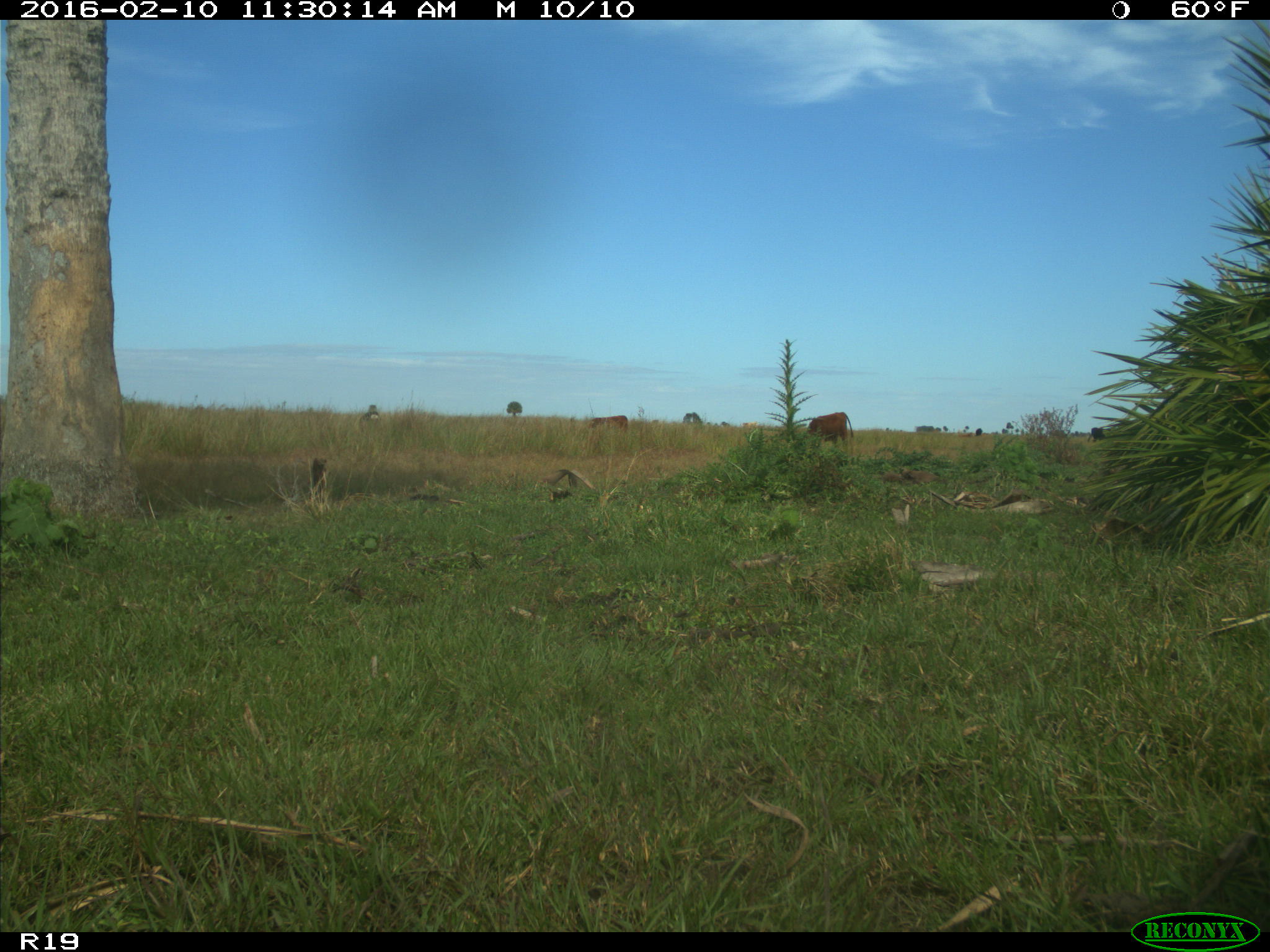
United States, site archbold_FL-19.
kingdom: Animalia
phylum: Chordata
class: Mammalia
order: Artiodactyla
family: Bovidae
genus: Bos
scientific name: Bos taurus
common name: domestic cow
Bos taurus (domestic cow).